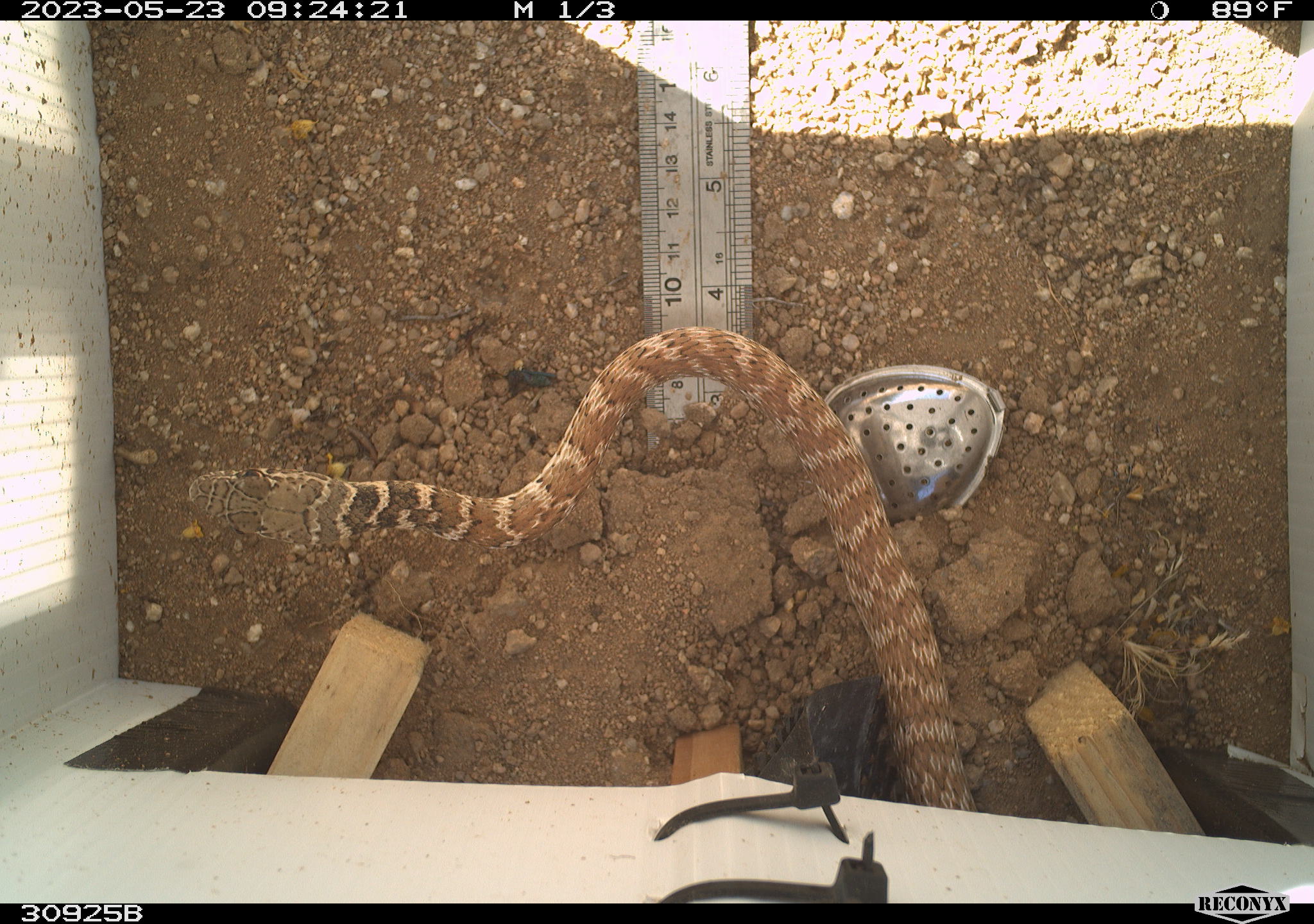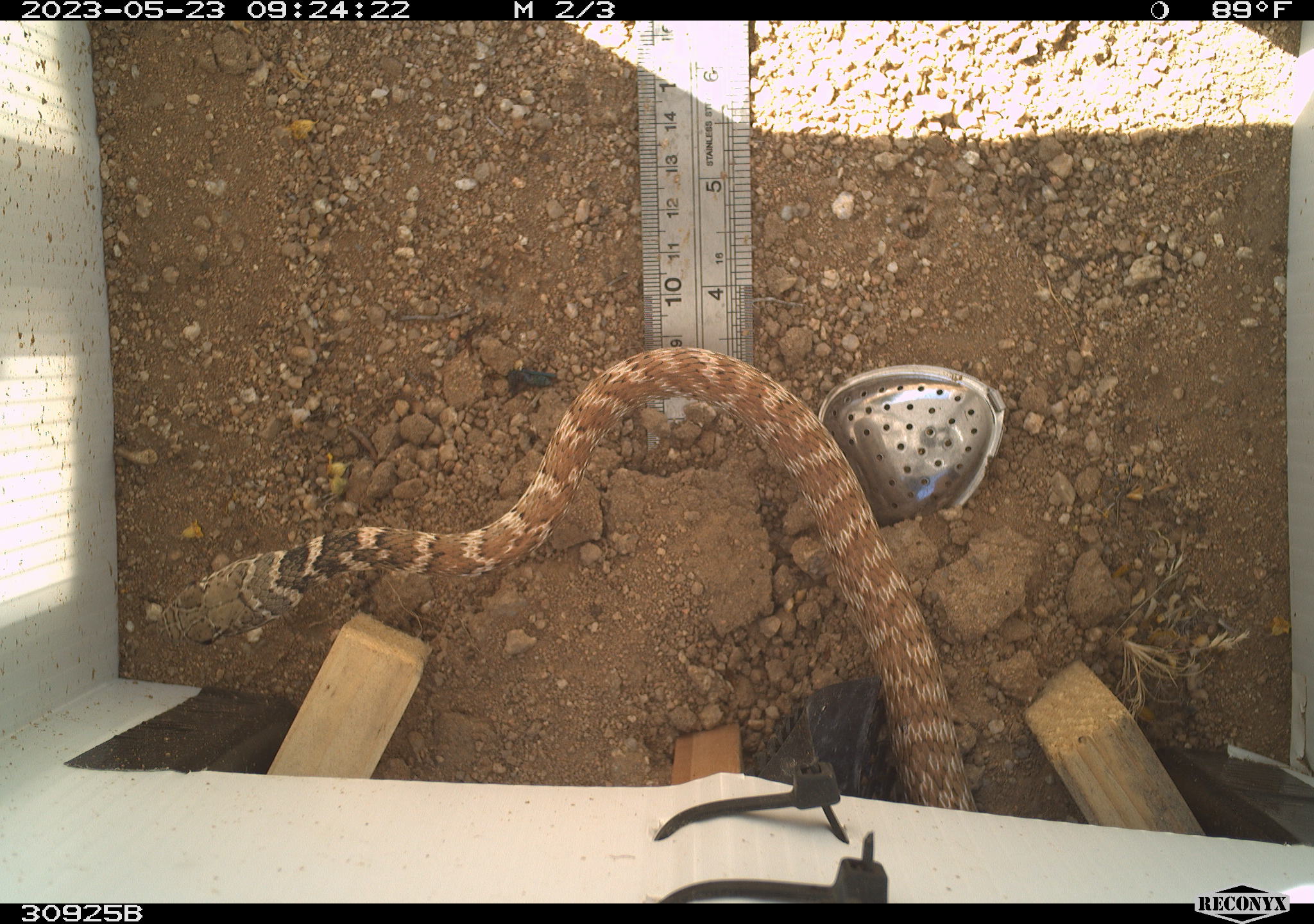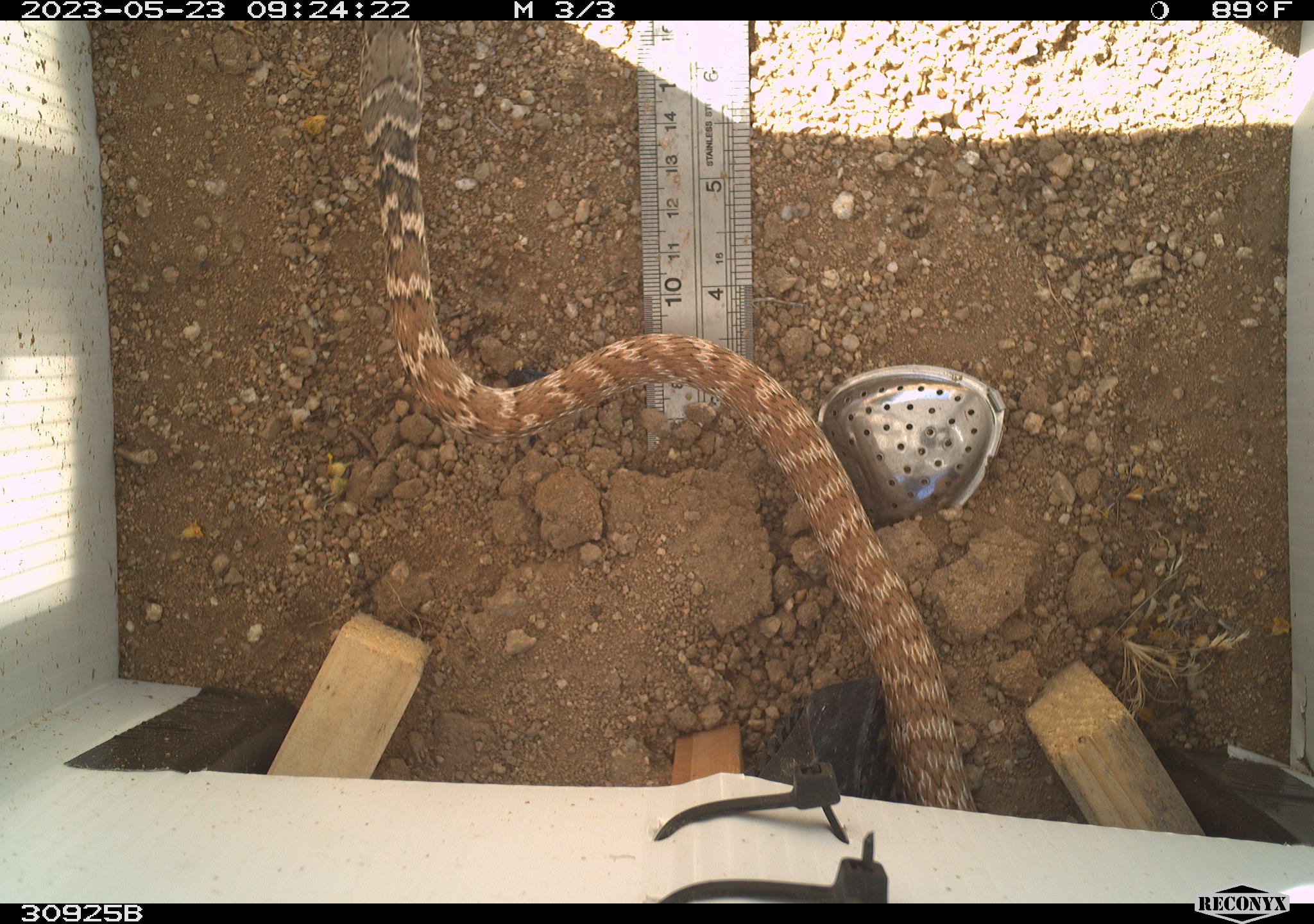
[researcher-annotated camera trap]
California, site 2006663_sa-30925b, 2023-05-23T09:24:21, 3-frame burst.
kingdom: Animalia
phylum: Chordata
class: Reptilia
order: Squamata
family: Colubridae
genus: Masticophis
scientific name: Masticophis flagellum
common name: coachwhip